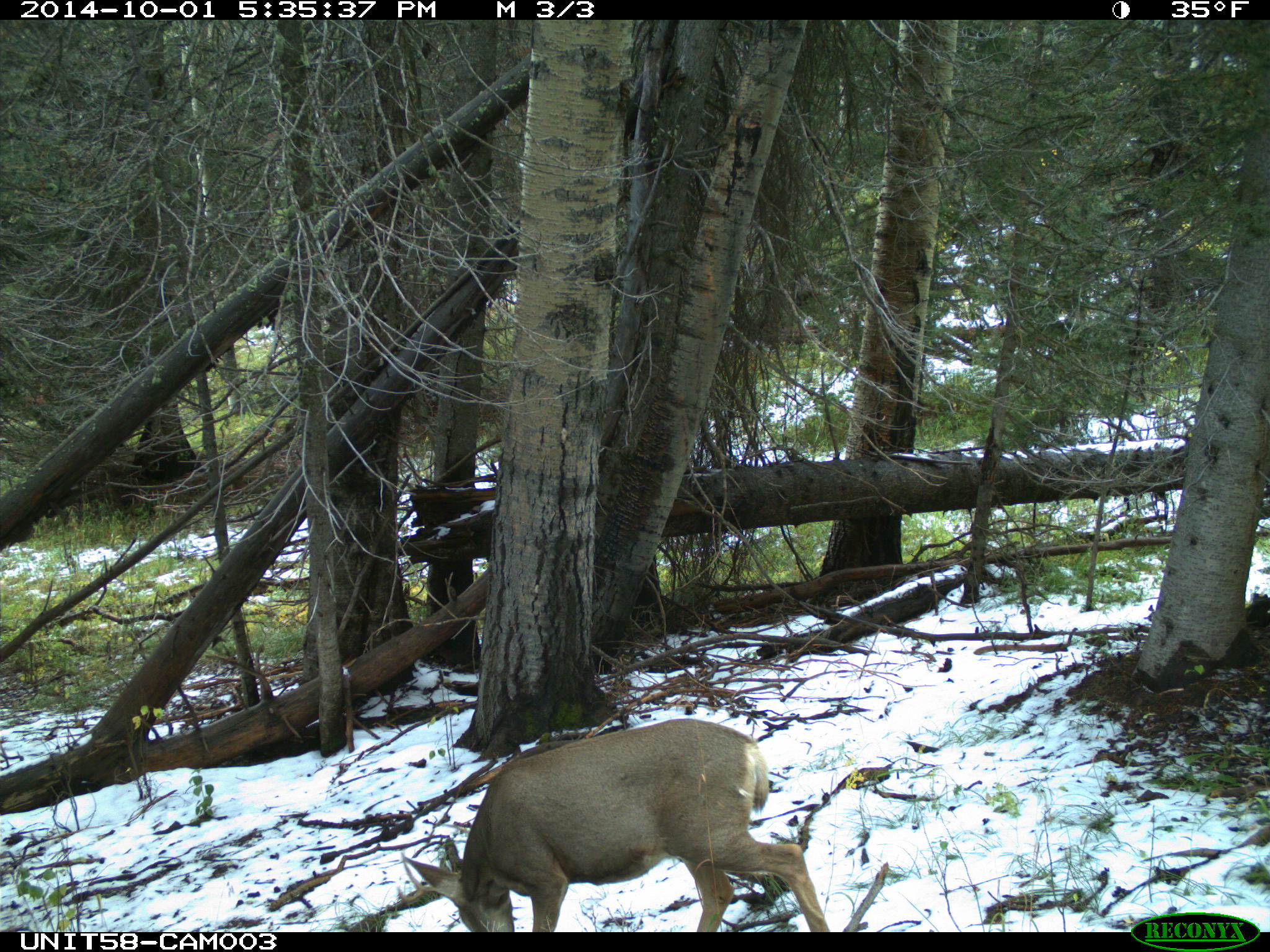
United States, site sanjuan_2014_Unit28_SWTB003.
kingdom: Animalia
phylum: Chordata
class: Mammalia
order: Artiodactyla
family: Cervidae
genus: Odocoileus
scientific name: Odocoileus hemionus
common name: mule deer